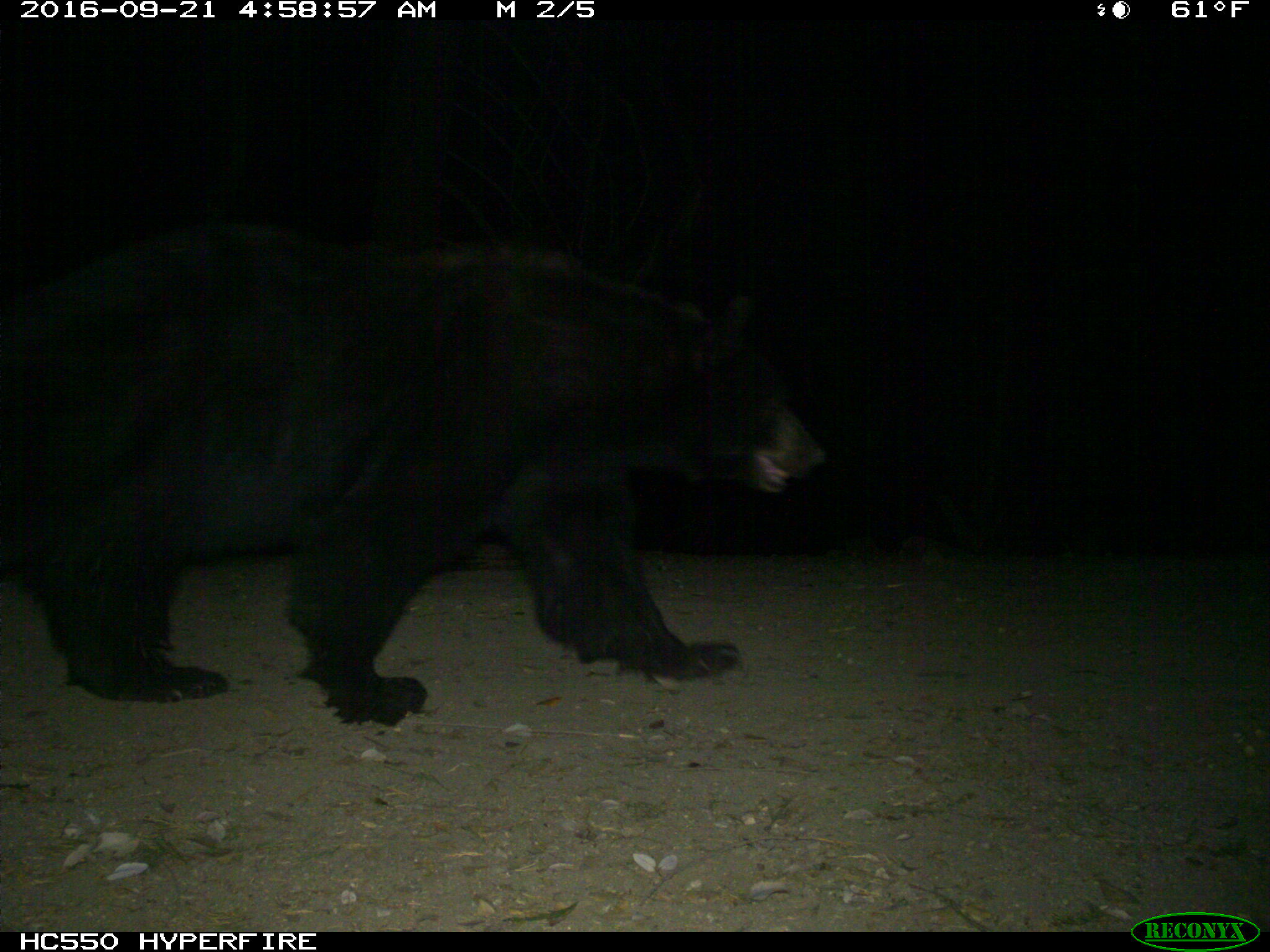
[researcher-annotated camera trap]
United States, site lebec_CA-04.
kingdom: Animalia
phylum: Chordata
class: Mammalia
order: Carnivora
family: Ursidae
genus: Ursus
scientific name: Ursus americanus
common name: american black bear